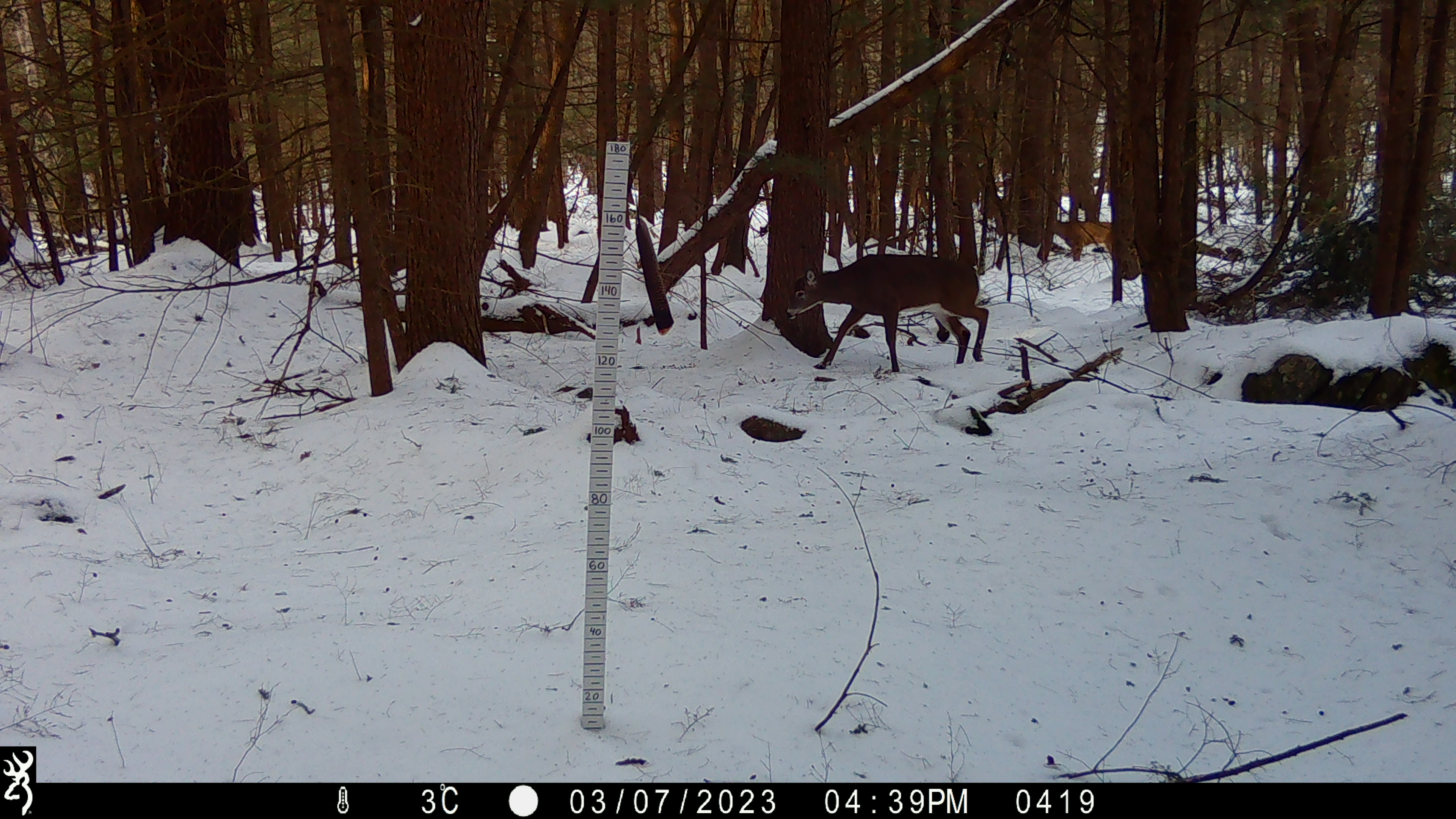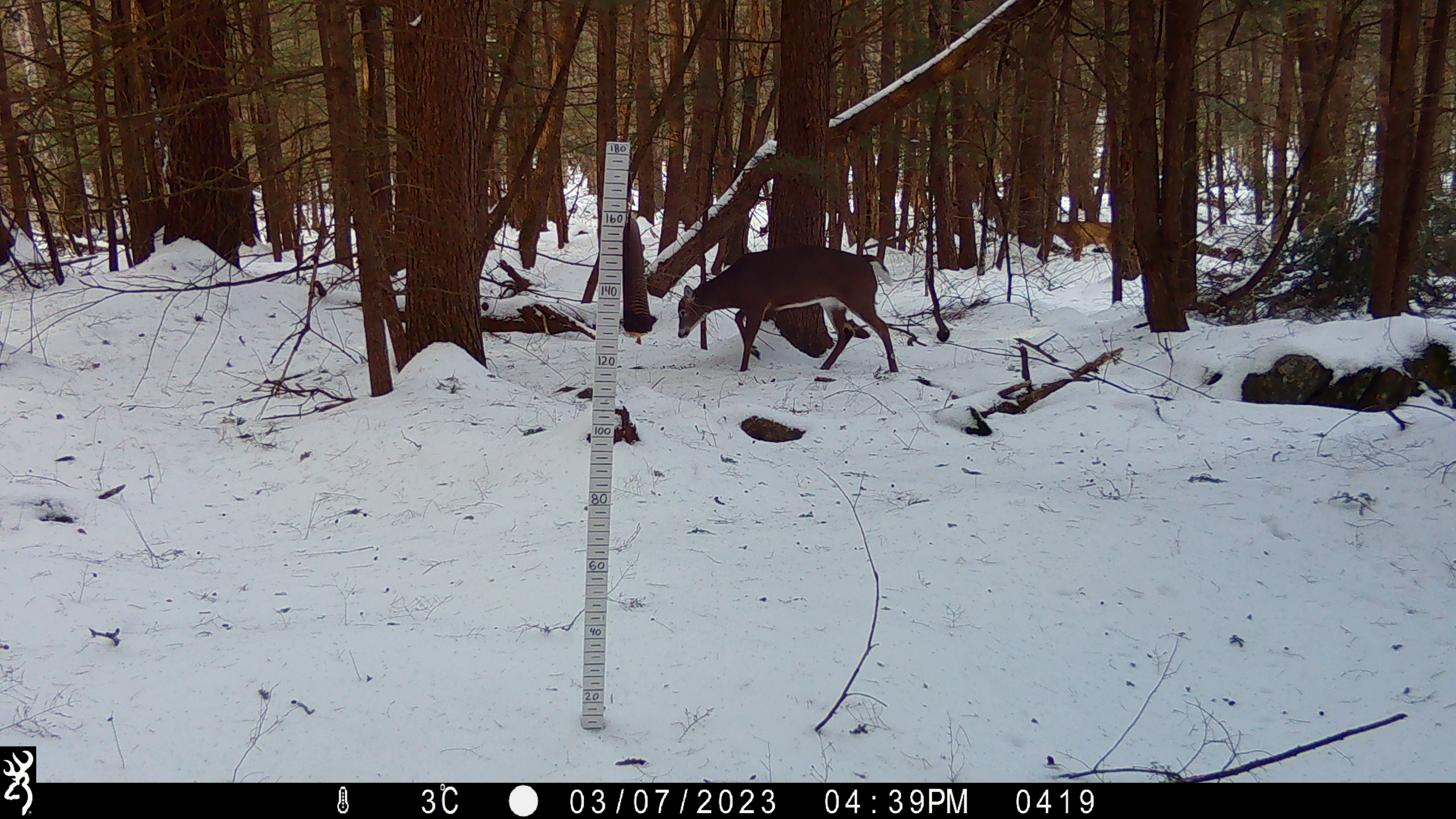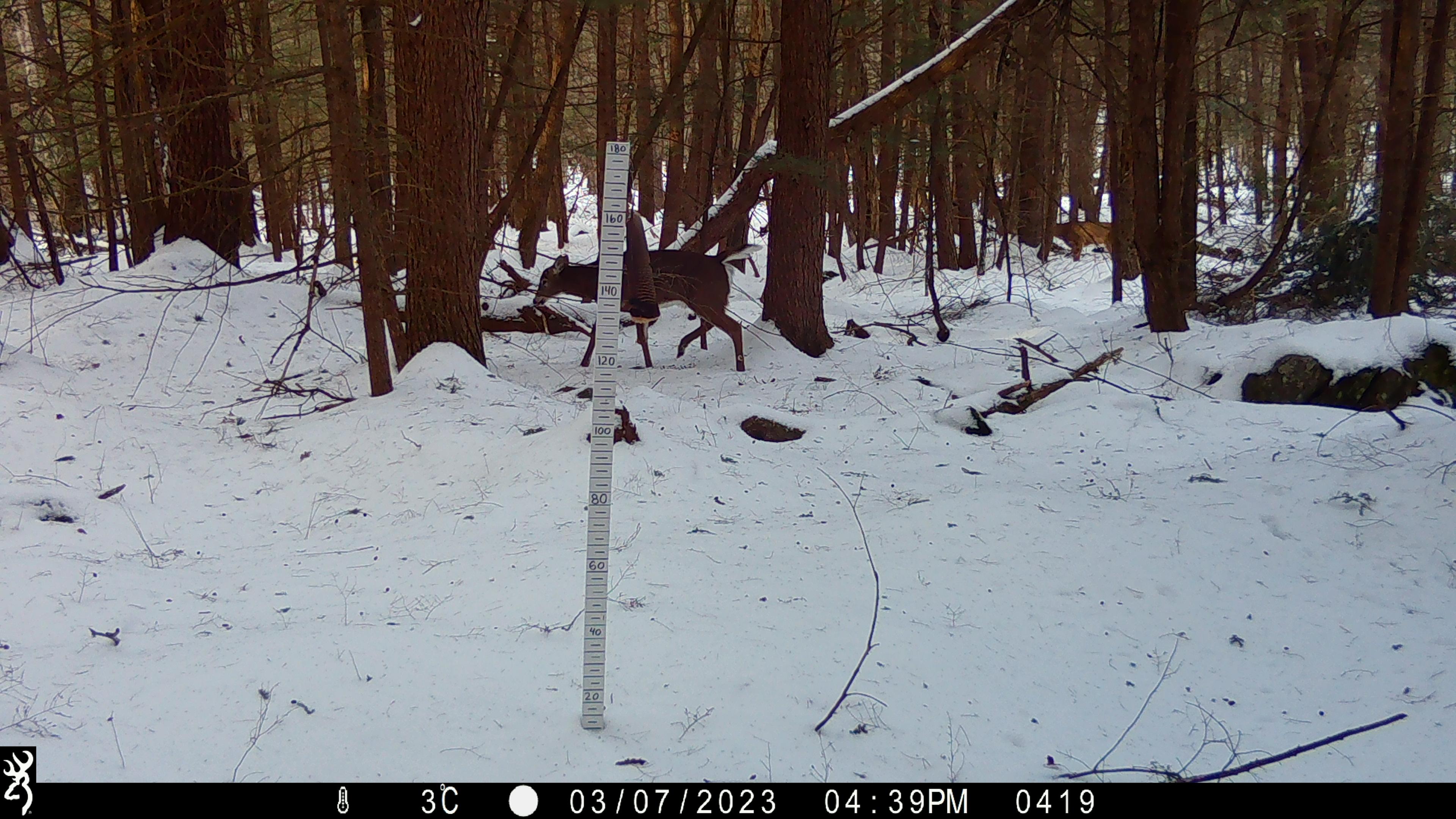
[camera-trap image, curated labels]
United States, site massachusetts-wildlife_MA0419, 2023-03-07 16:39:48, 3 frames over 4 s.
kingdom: Animalia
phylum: Chordata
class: Mammalia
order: Artiodactyla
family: Cervidae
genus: Odocoileus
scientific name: Odocoileus virginianus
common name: white-tailed deer